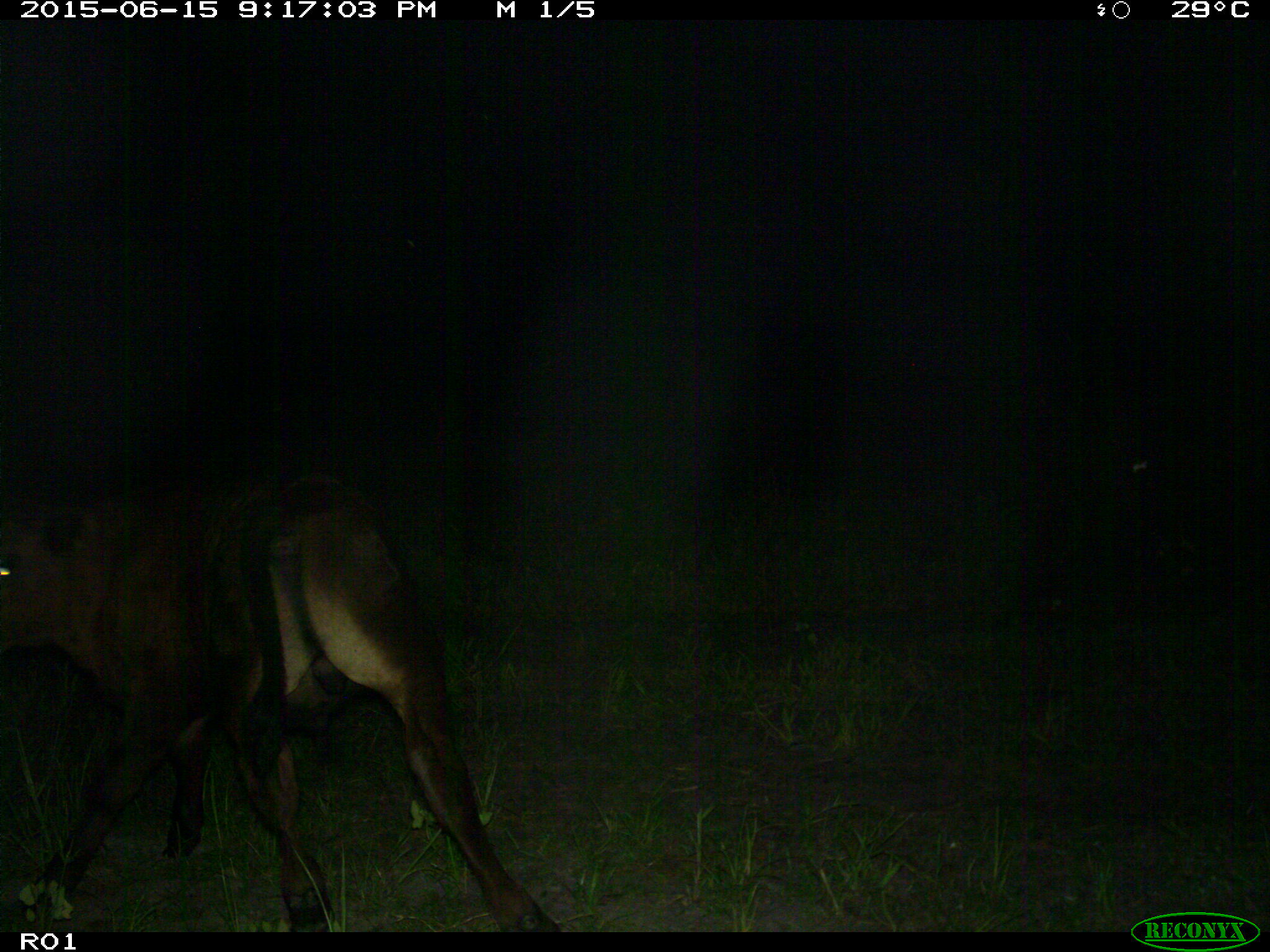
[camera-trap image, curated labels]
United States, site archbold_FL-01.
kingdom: Animalia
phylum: Chordata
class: Mammalia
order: Artiodactyla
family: Bovidae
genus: Bos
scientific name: Bos taurus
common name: domestic cow